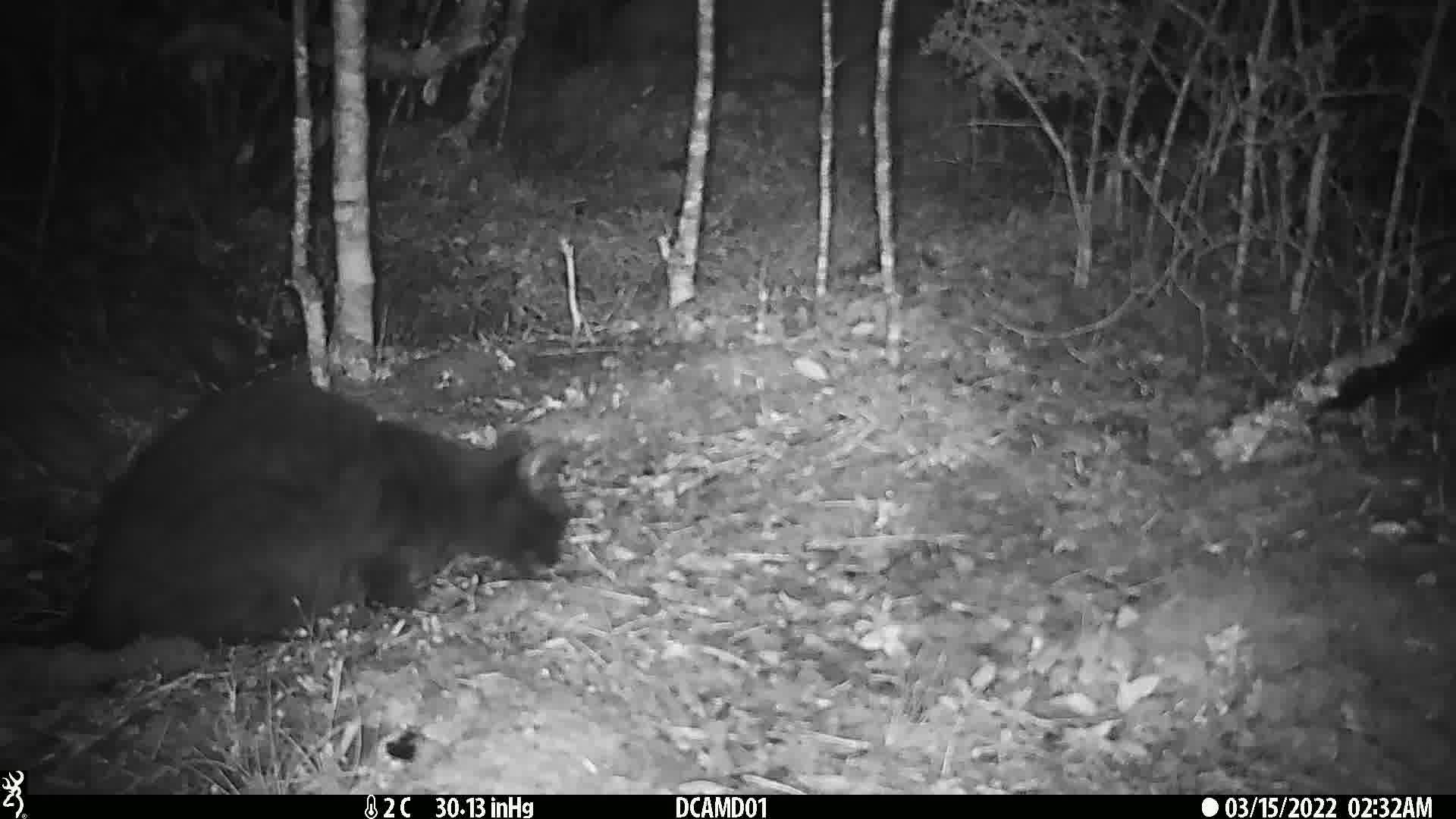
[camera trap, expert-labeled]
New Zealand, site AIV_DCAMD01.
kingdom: Animalia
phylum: Chordata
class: Mammalia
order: Carnivora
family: Felidae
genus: Felis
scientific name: Felis catus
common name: domestic cat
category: cat